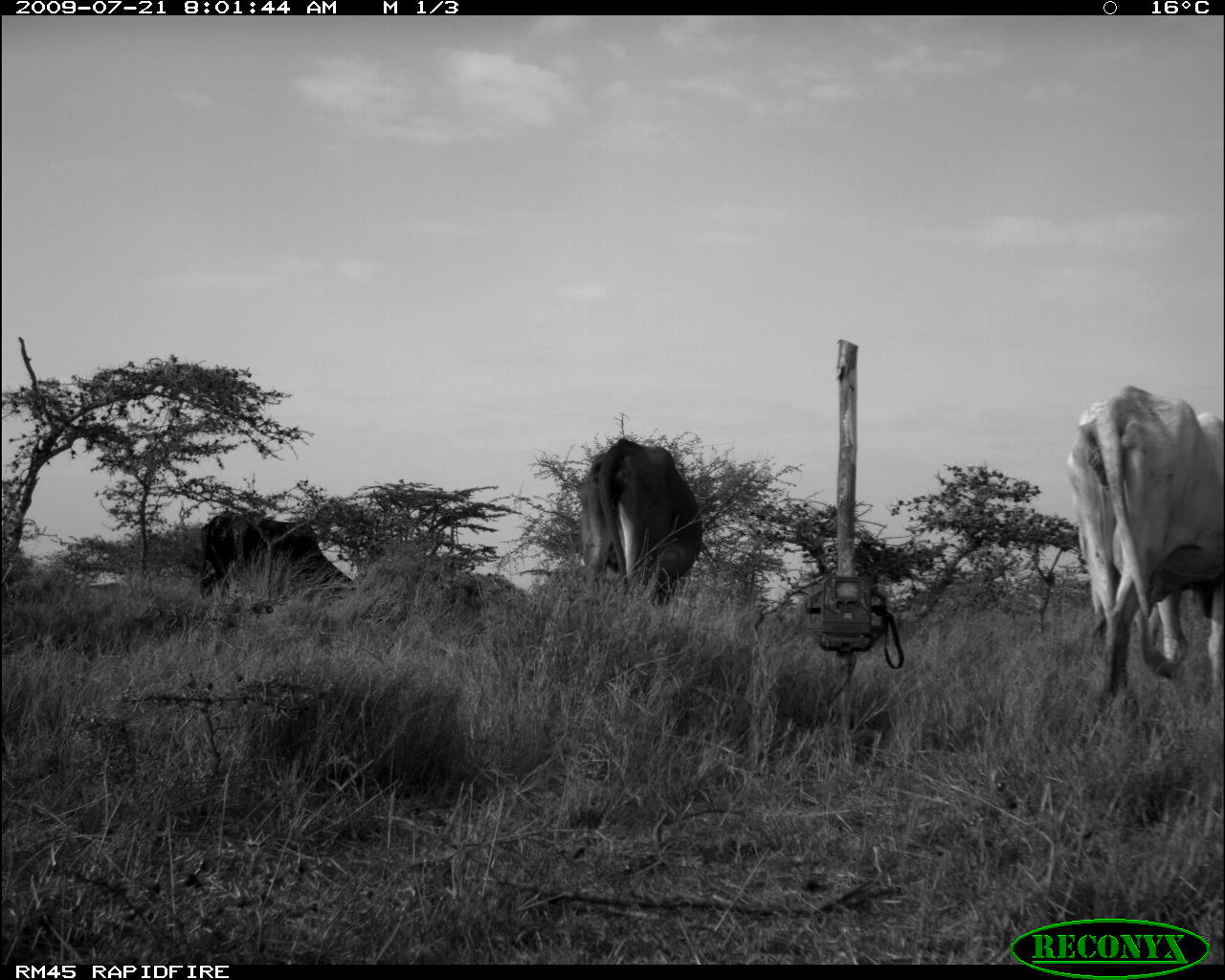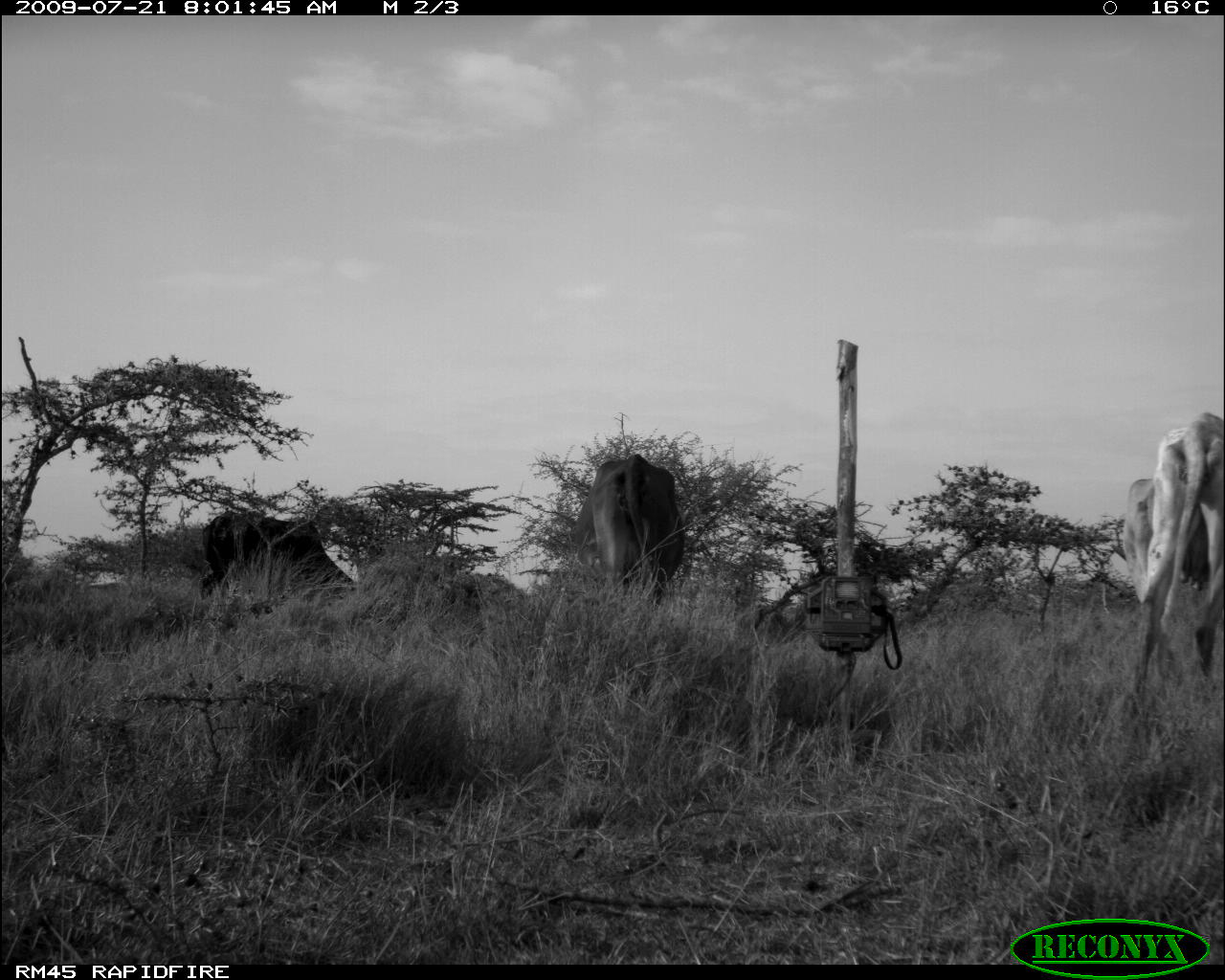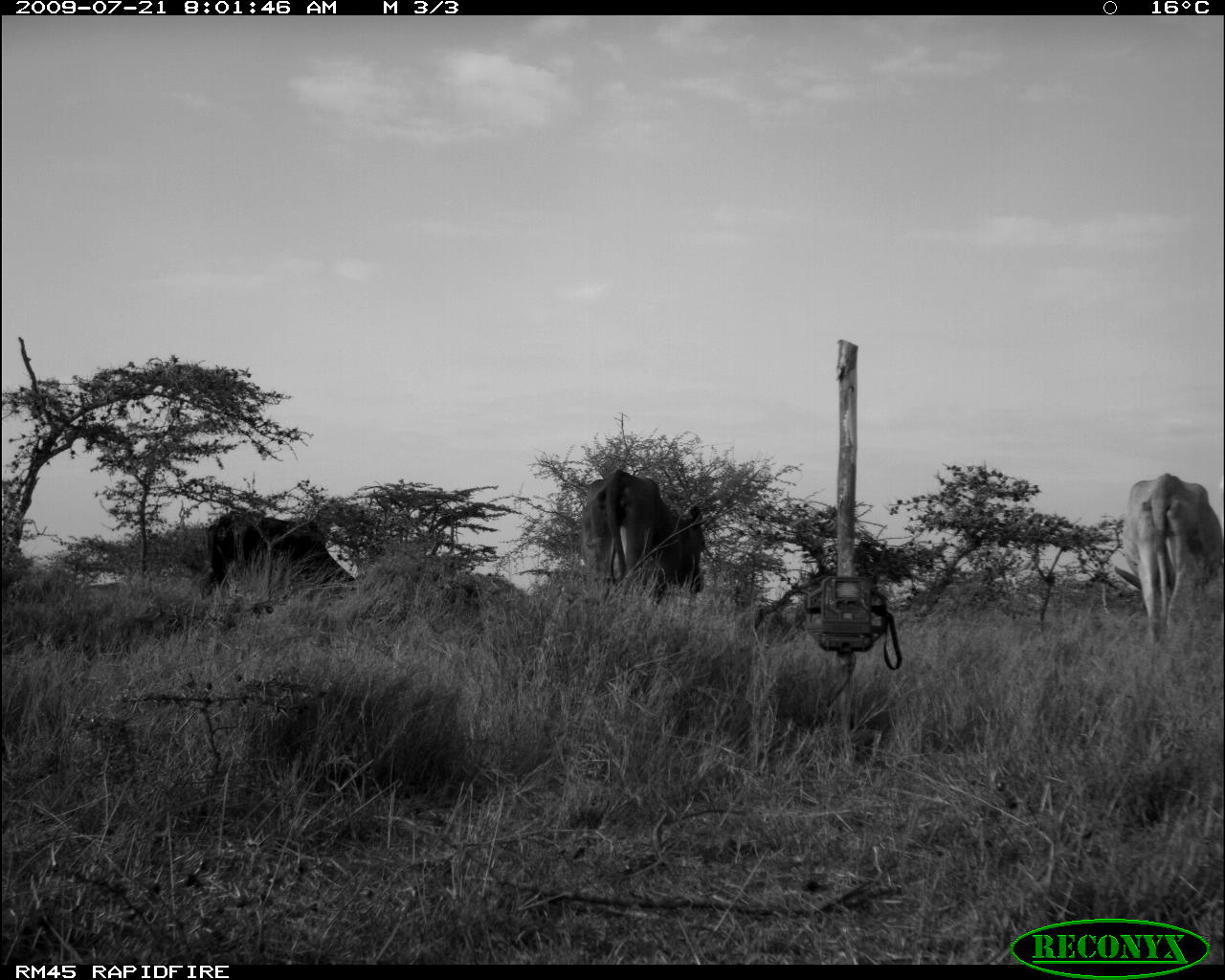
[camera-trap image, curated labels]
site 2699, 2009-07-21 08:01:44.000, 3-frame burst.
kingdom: Animalia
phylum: Chordata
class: Mammalia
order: Artiodactyla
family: Bovidae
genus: Bos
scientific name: Bos taurus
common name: domestic cattle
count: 3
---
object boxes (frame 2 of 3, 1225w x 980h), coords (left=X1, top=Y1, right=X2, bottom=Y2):
bos taurus: (left=1118, top=409, right=1225, bottom=726); (left=572, top=453, right=686, bottom=605); (left=197, top=508, right=357, bottom=601); (left=1120, top=477, right=1155, bottom=606)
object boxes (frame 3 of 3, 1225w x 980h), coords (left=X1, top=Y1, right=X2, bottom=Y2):
bos taurus: (left=1113, top=470, right=1223, bottom=643); (left=580, top=469, right=706, bottom=609); (left=206, top=507, right=358, bottom=595)